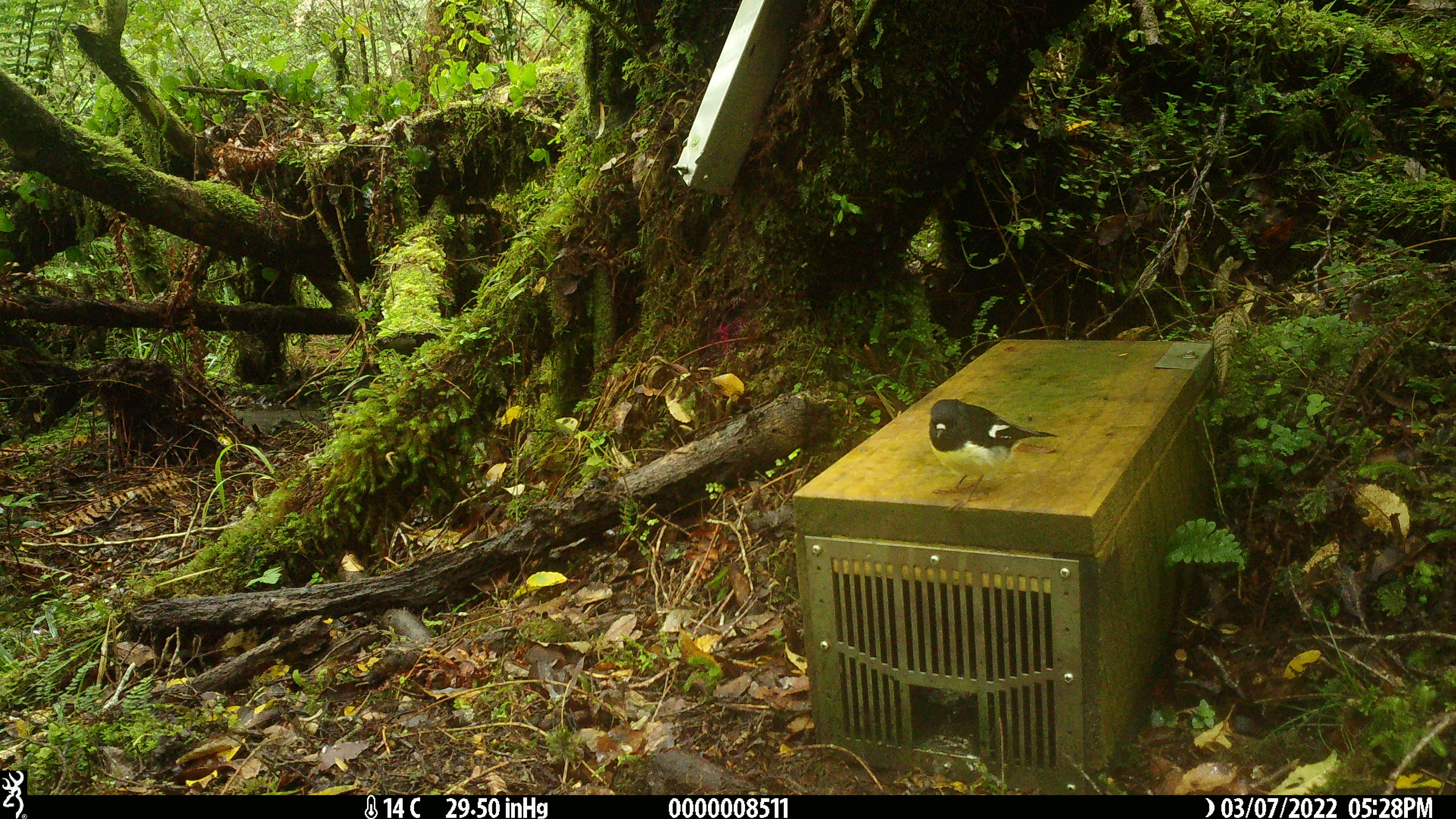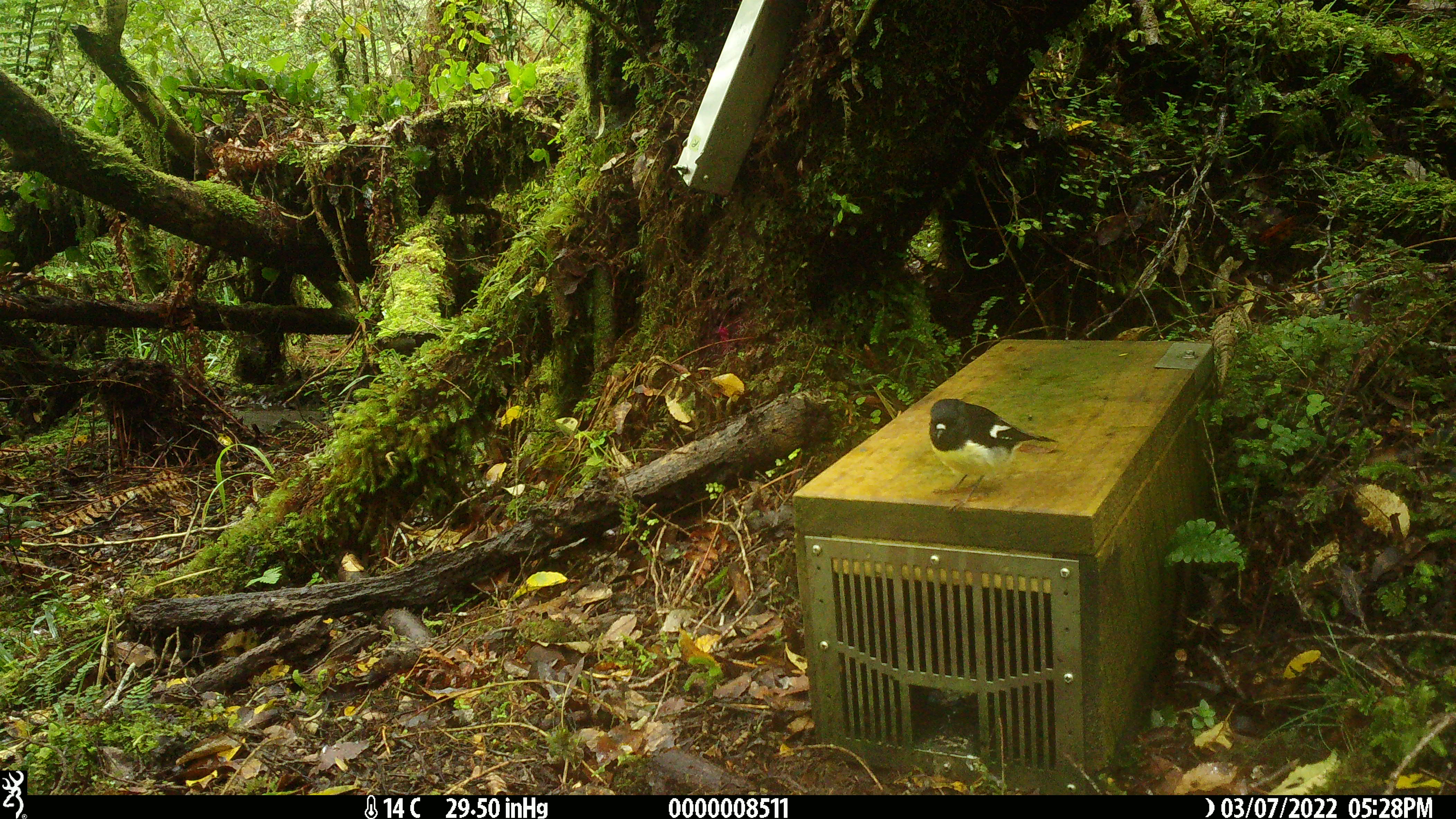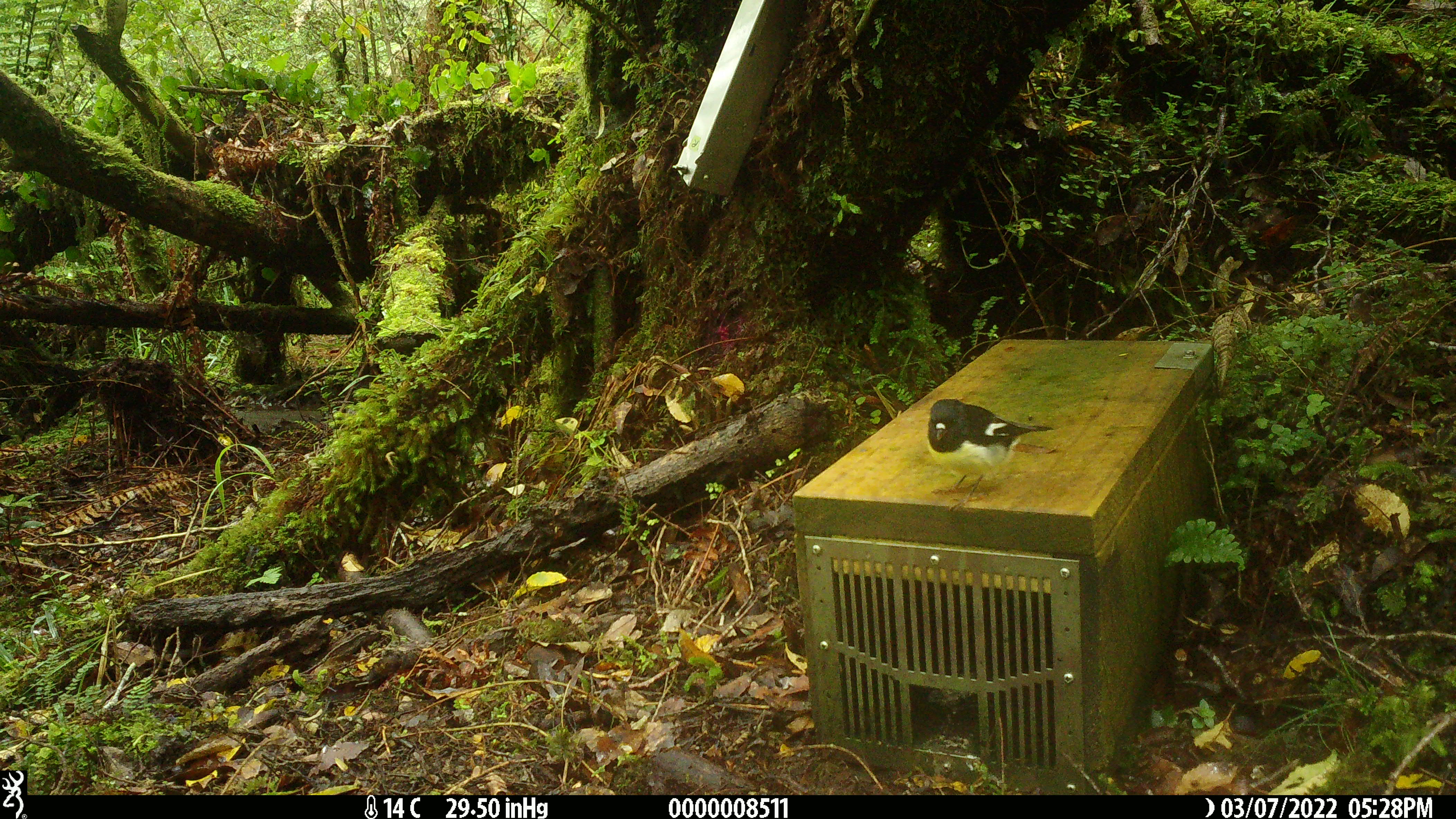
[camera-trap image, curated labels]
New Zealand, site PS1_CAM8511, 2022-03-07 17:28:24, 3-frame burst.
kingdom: Animalia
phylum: Chordata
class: Aves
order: Passeriformes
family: Petroicidae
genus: Petroica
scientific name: Petroica macrocephala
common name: tomtit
Tomtit (Petroica macrocephala).